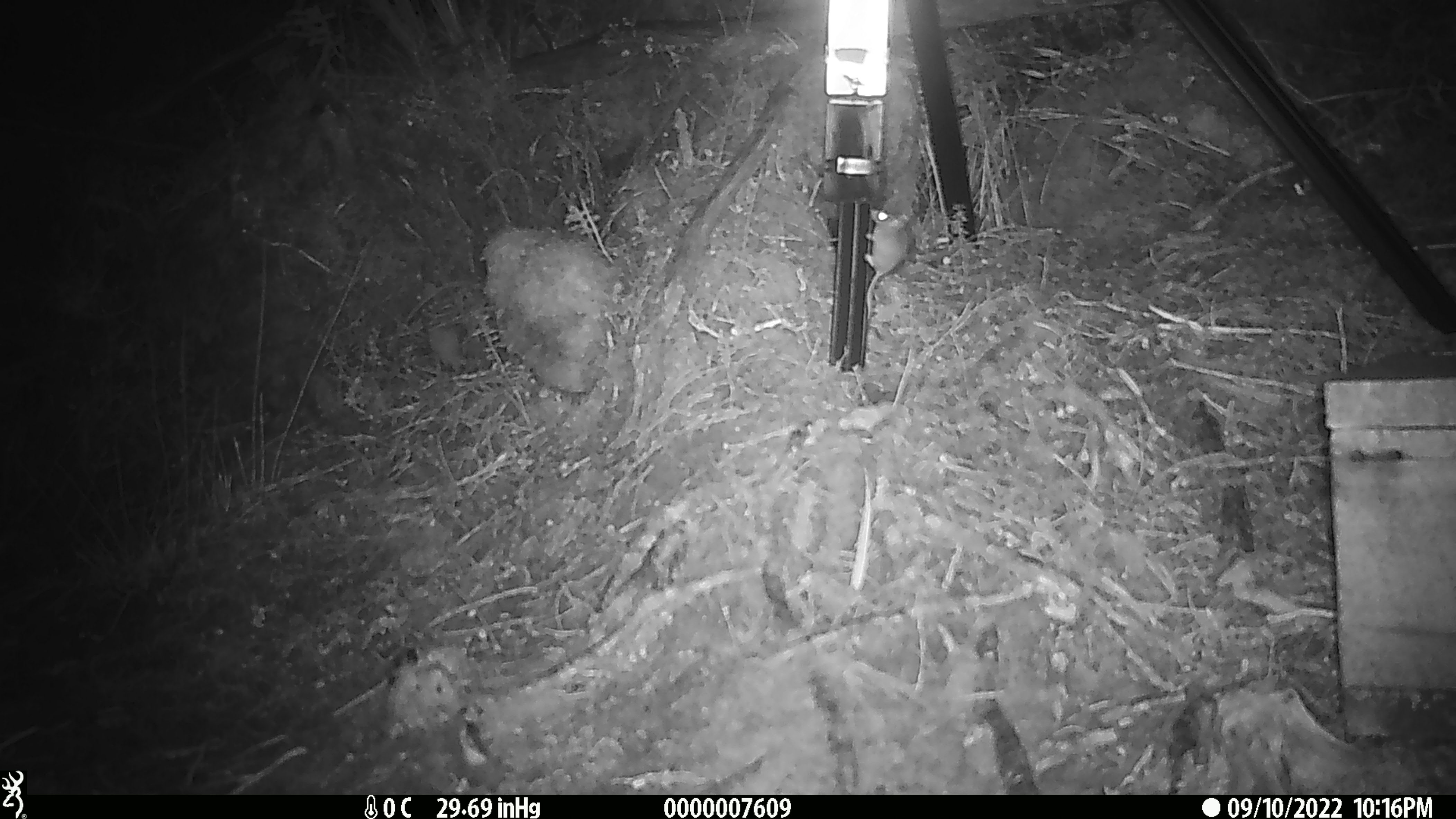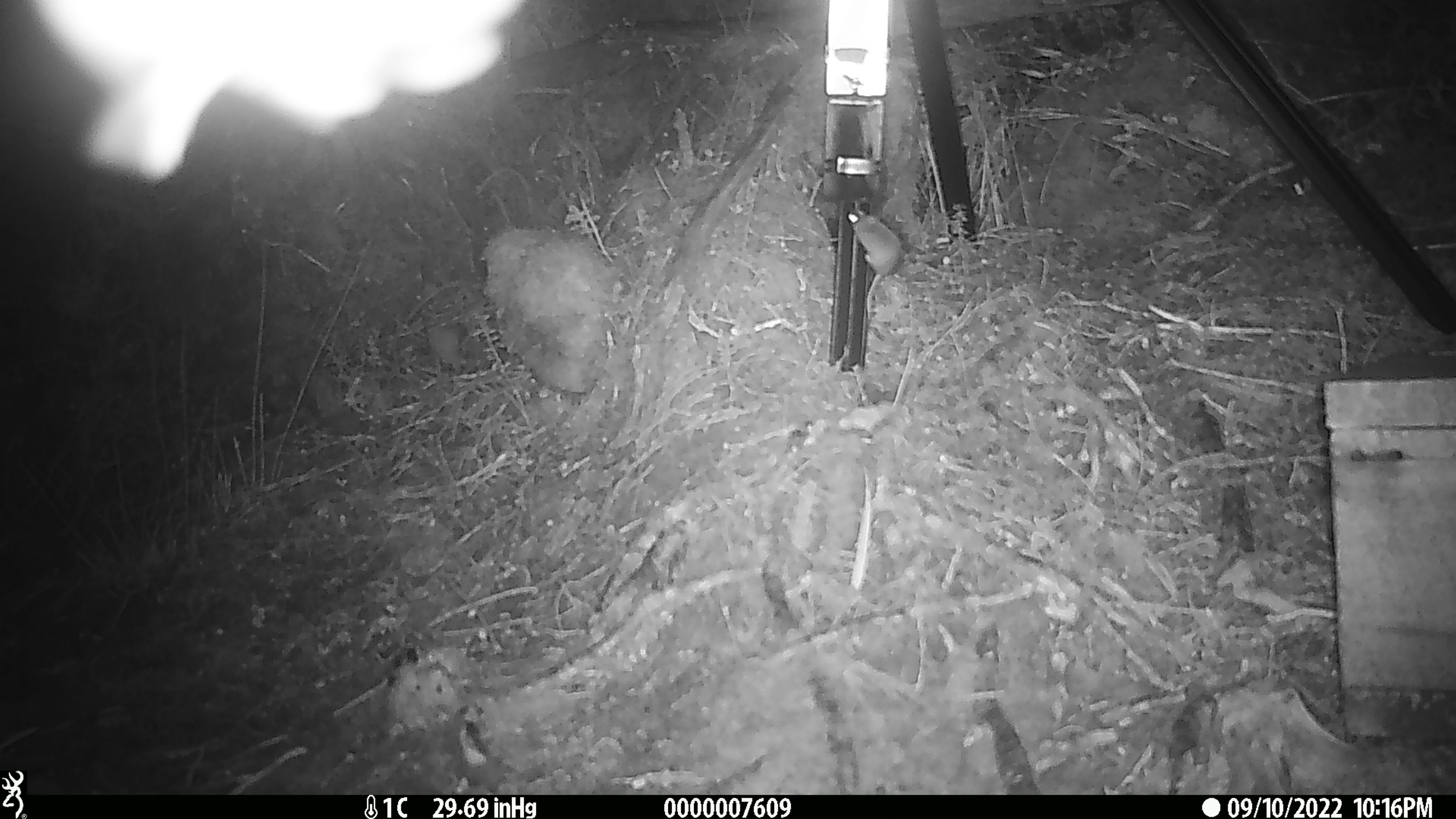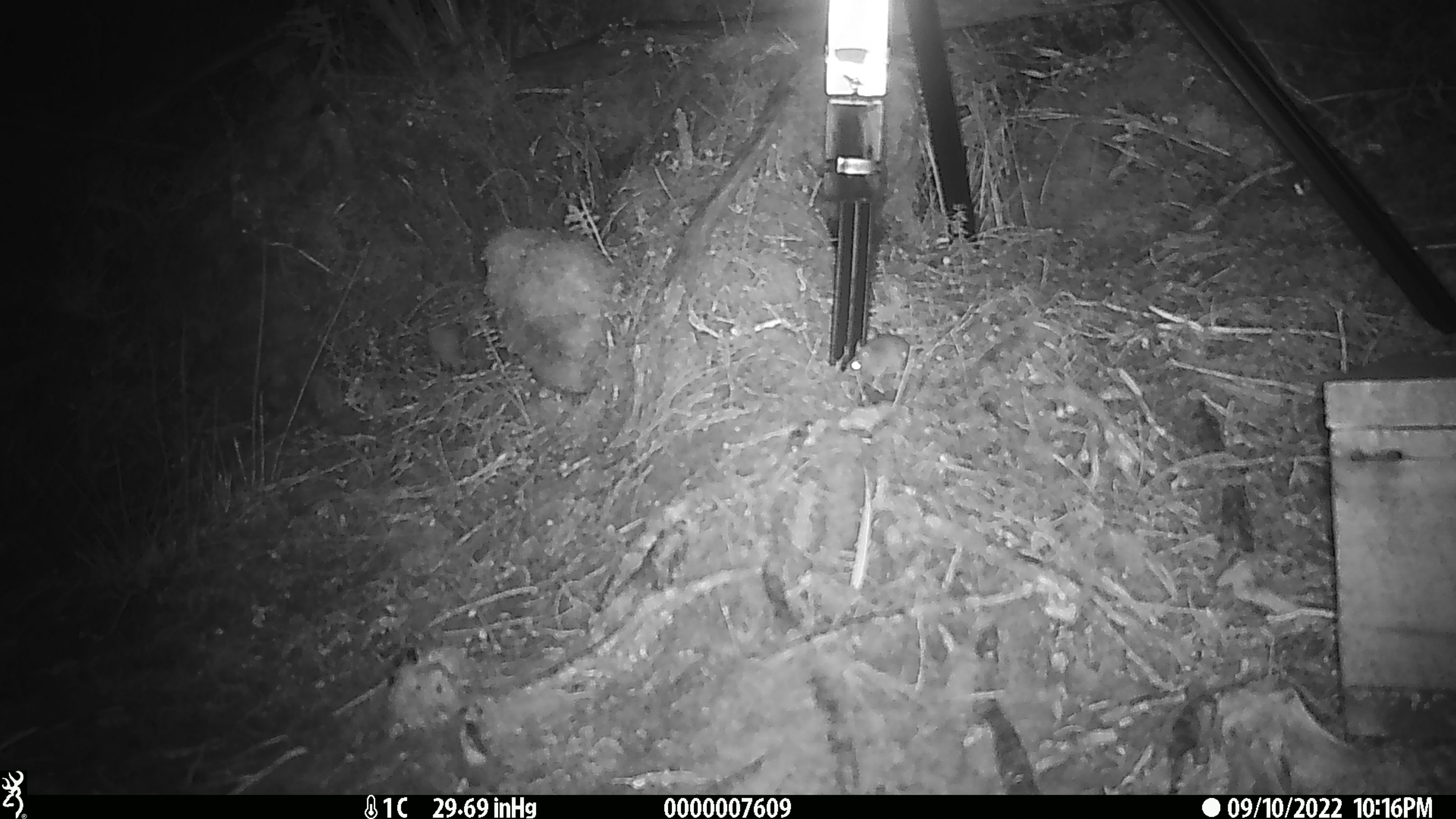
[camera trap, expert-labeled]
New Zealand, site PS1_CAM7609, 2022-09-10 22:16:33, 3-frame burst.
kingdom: Animalia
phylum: Chordata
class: Mammalia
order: Rodentia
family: Muridae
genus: Mus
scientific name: Mus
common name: mouse